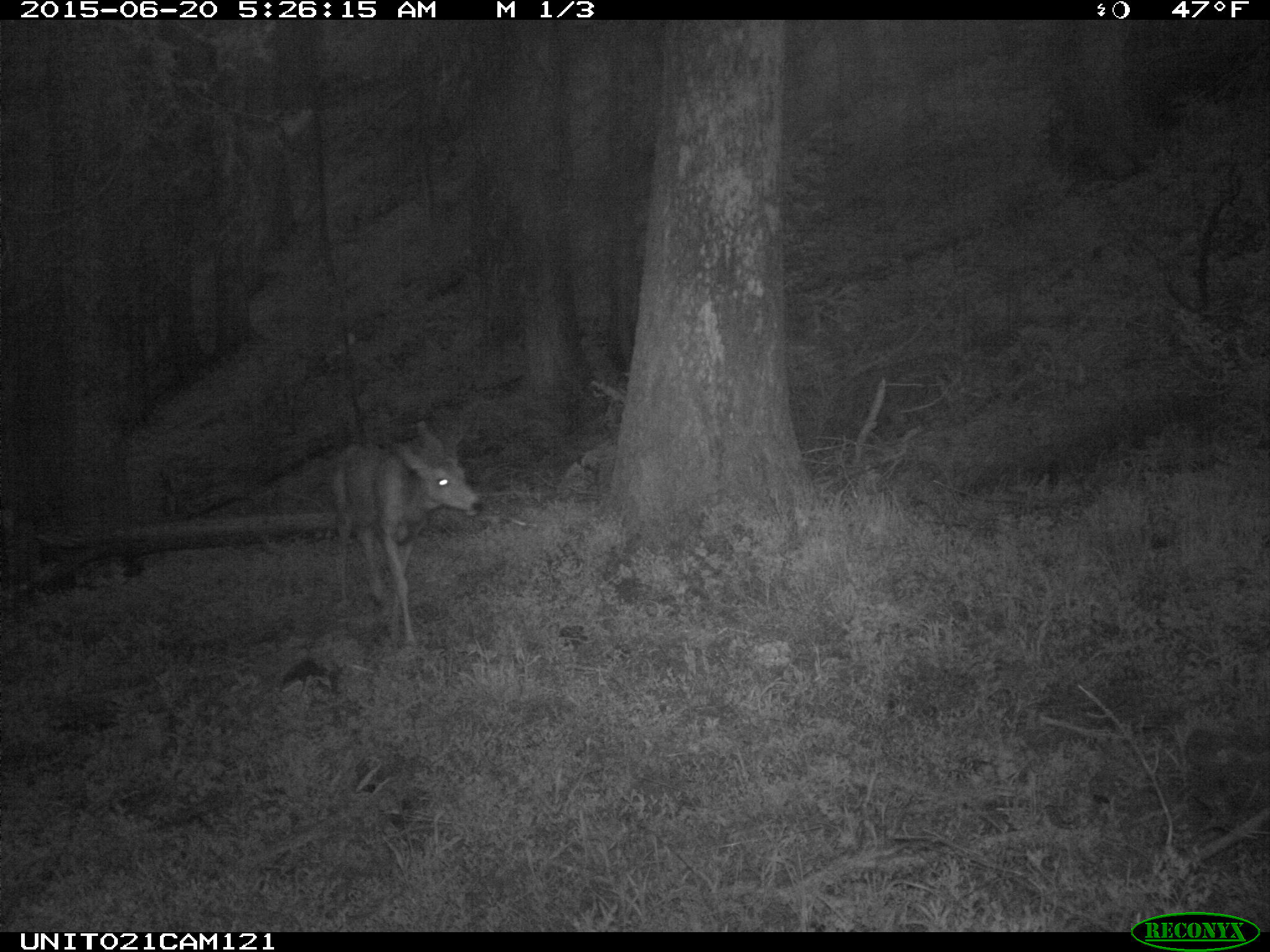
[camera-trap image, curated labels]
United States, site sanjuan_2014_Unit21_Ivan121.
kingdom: Animalia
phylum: Chordata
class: Mammalia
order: Artiodactyla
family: Cervidae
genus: Odocoileus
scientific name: Odocoileus hemionus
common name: mule deer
Odocoileus hemionus (mule deer).